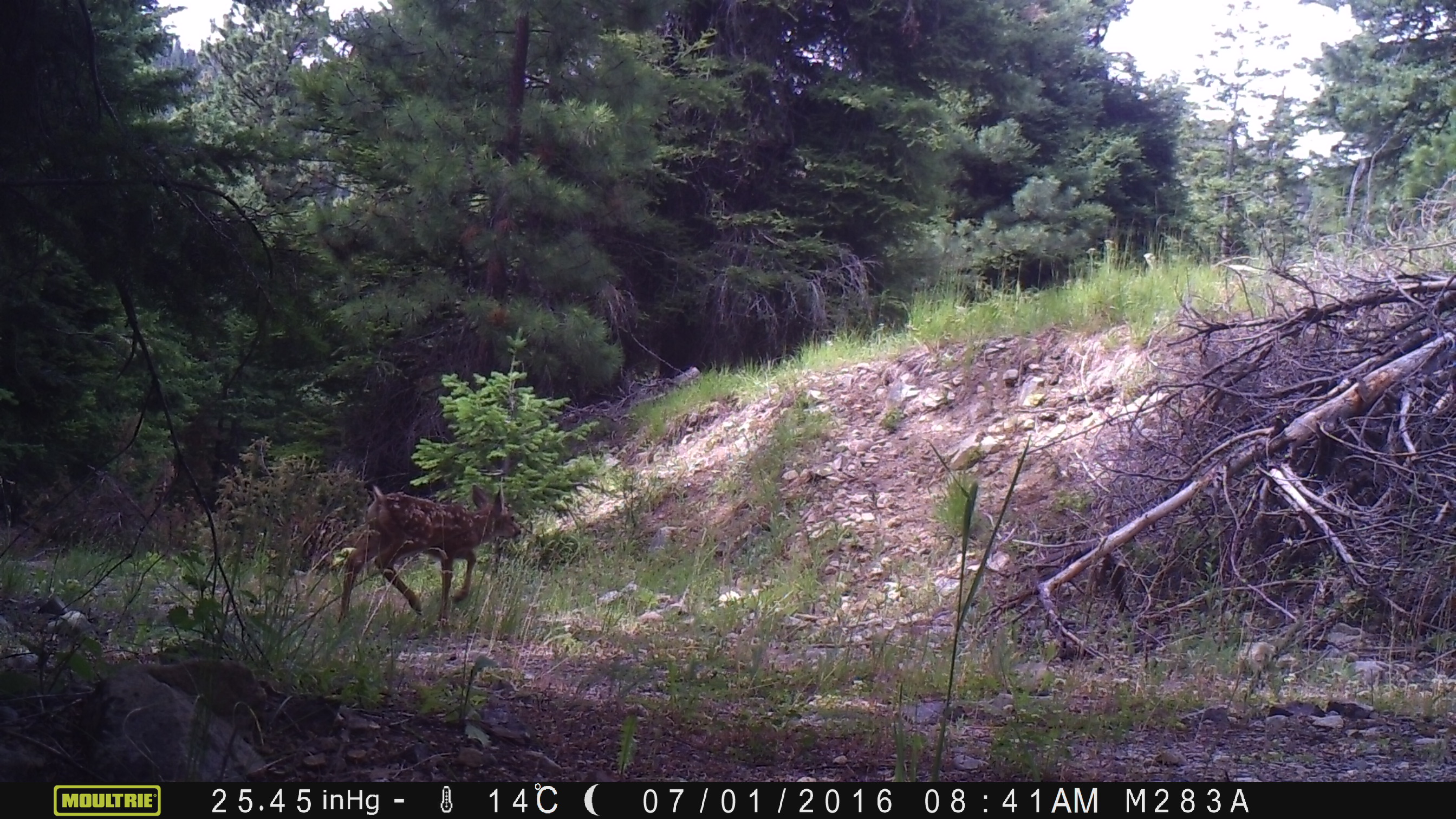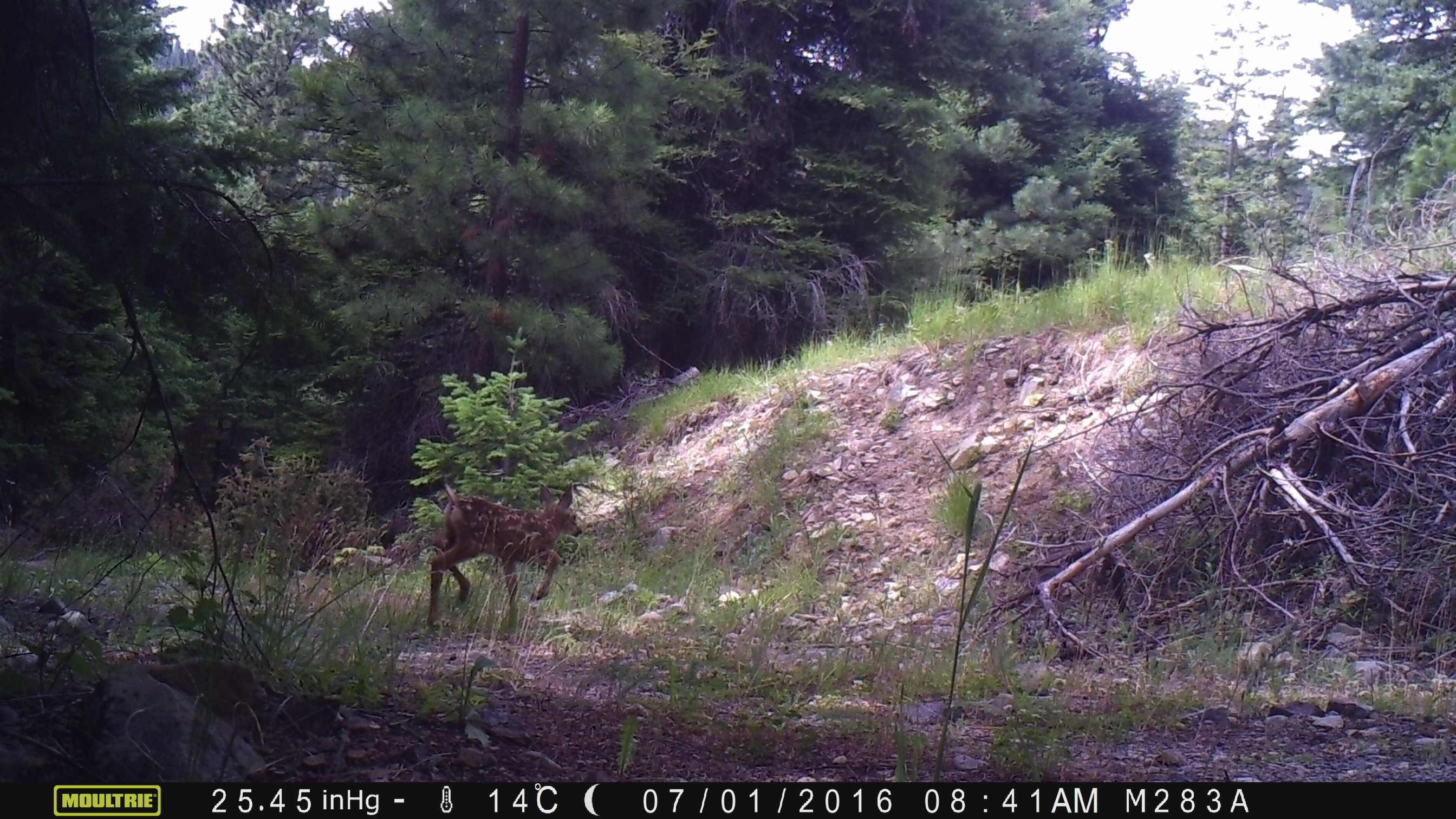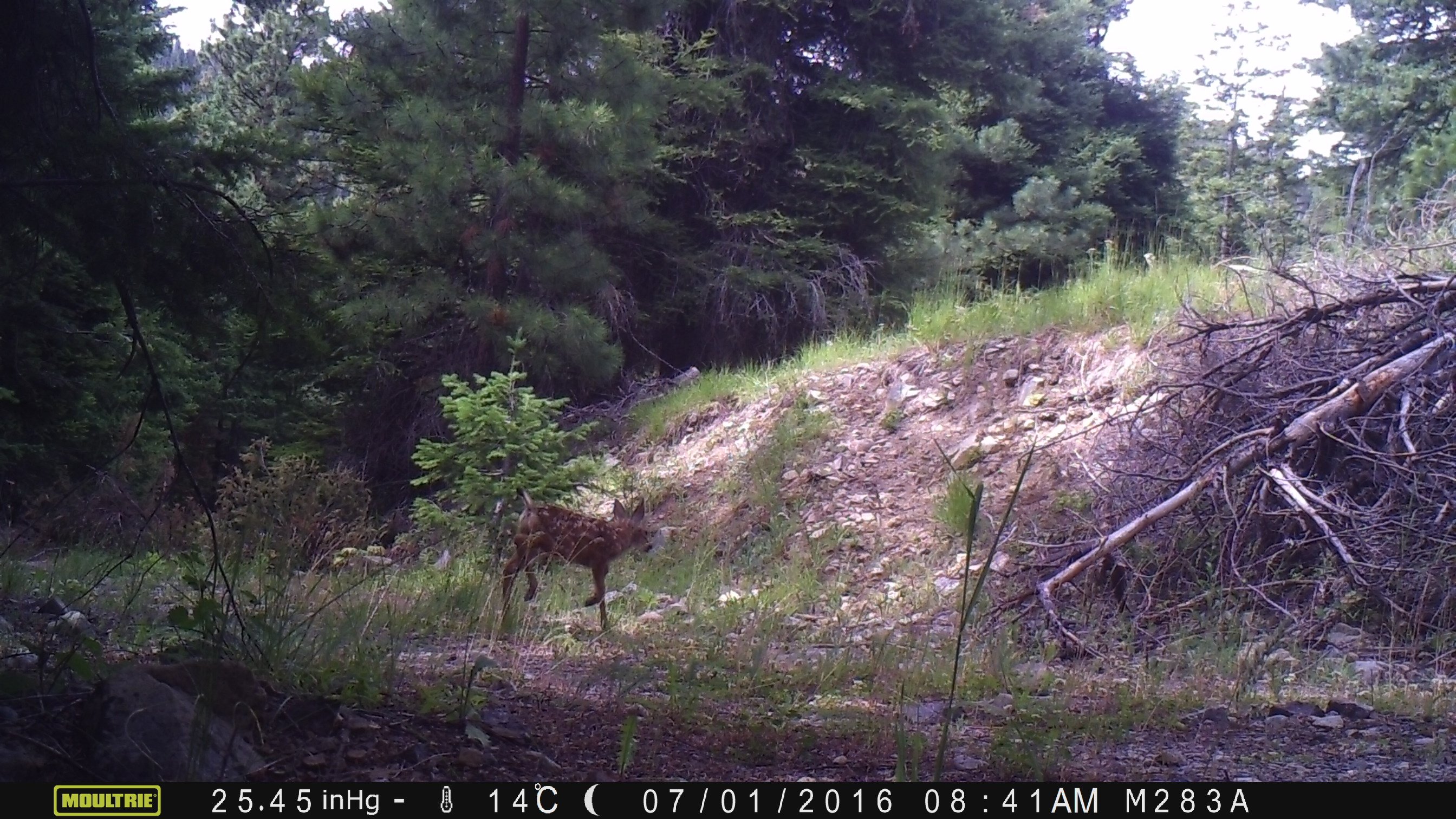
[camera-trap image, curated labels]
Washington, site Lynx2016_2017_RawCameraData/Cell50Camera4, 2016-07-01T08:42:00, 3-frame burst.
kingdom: Animalia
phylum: Chordata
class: Mammalia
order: Artiodactyla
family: Cervidae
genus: Odocoileus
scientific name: Odocoileus hemionus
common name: mule deer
Odocoileus hemionus (mule deer). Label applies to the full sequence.